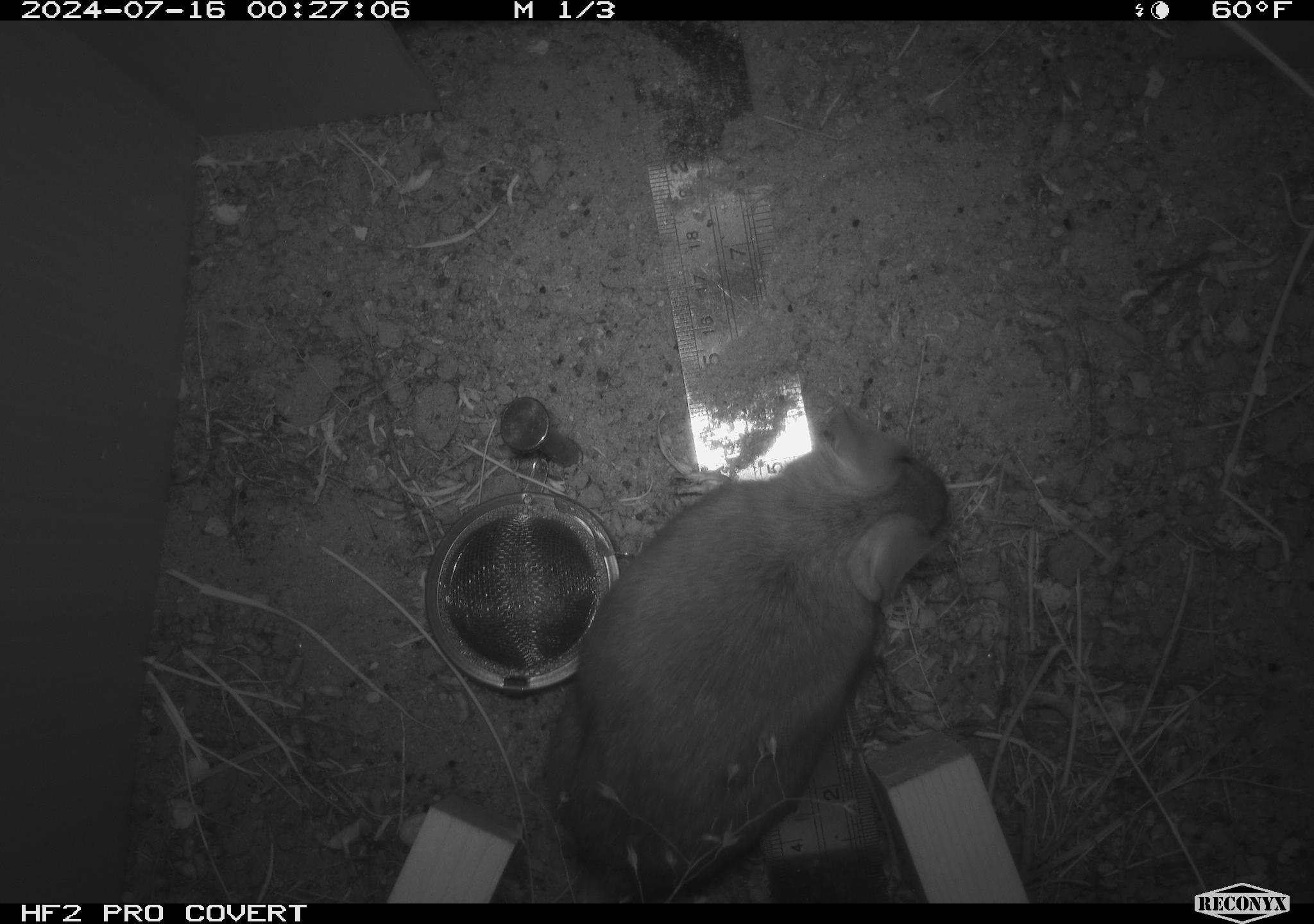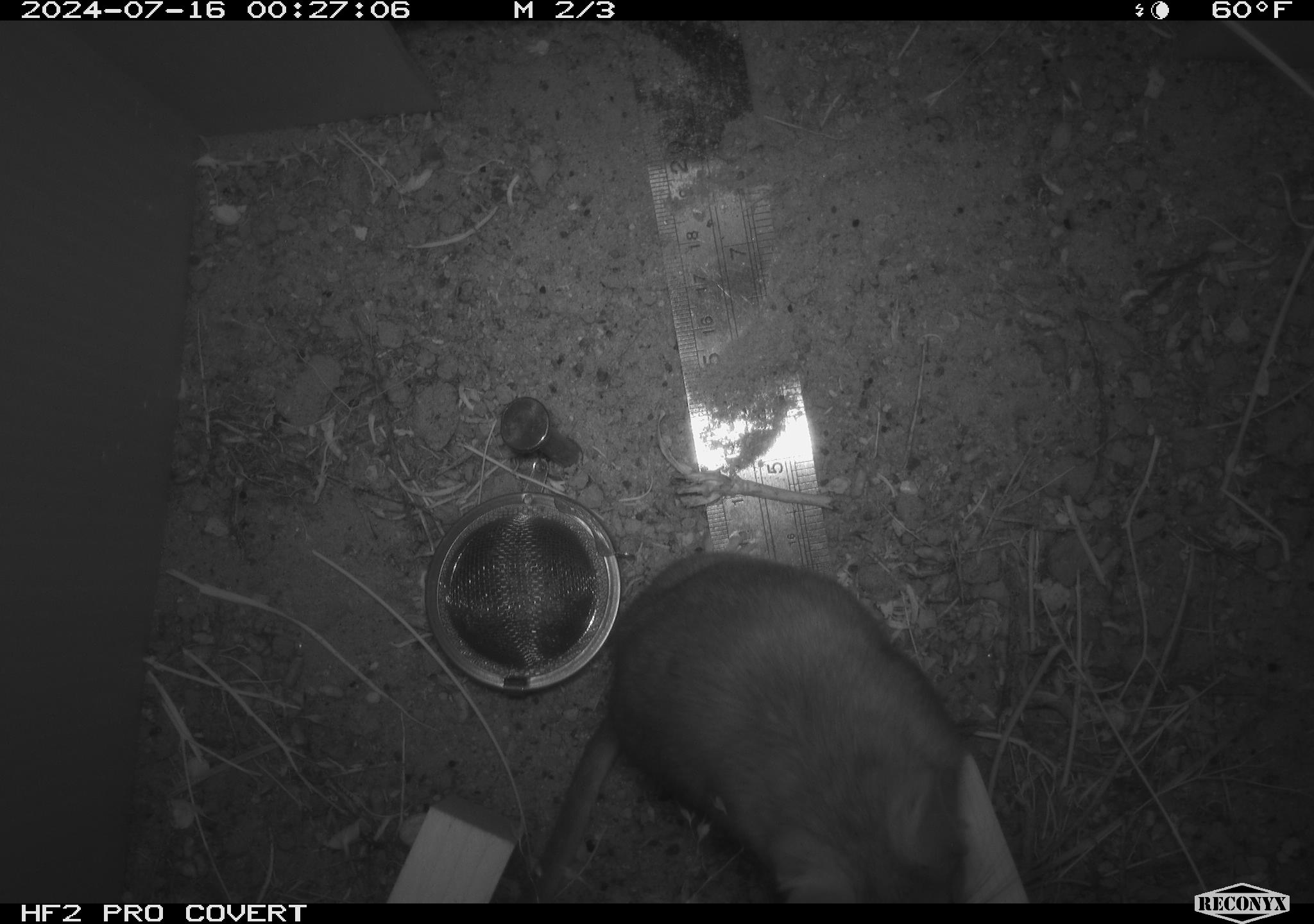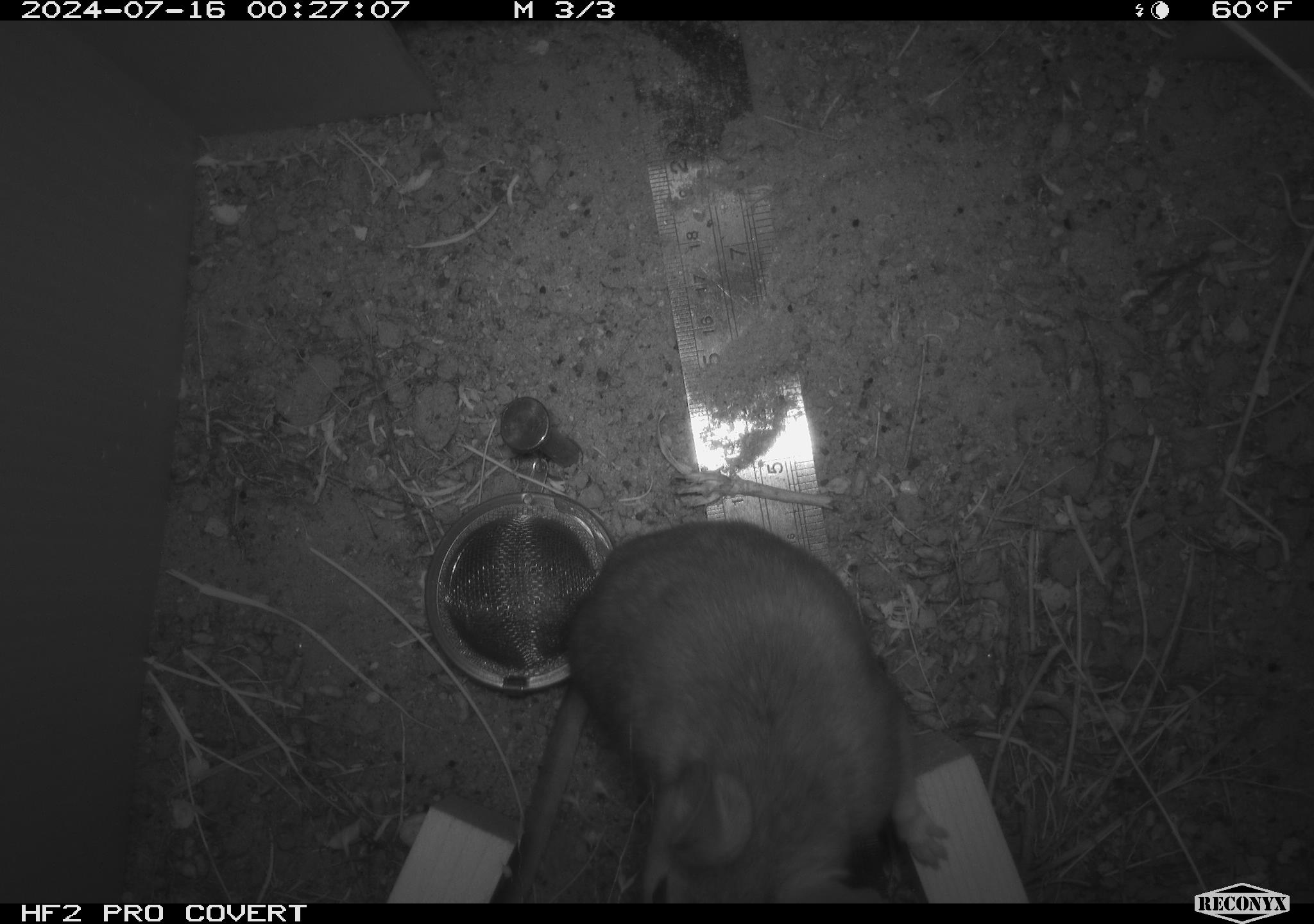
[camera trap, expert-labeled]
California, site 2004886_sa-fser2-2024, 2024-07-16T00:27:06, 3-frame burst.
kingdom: Animalia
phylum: Chordata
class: Mammalia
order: Rodentia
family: Cricetidae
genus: Neotoma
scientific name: Neotoma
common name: pack rat or woodrat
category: neotoma species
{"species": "neotoma species (pack rat or woodrat) (Neotoma)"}